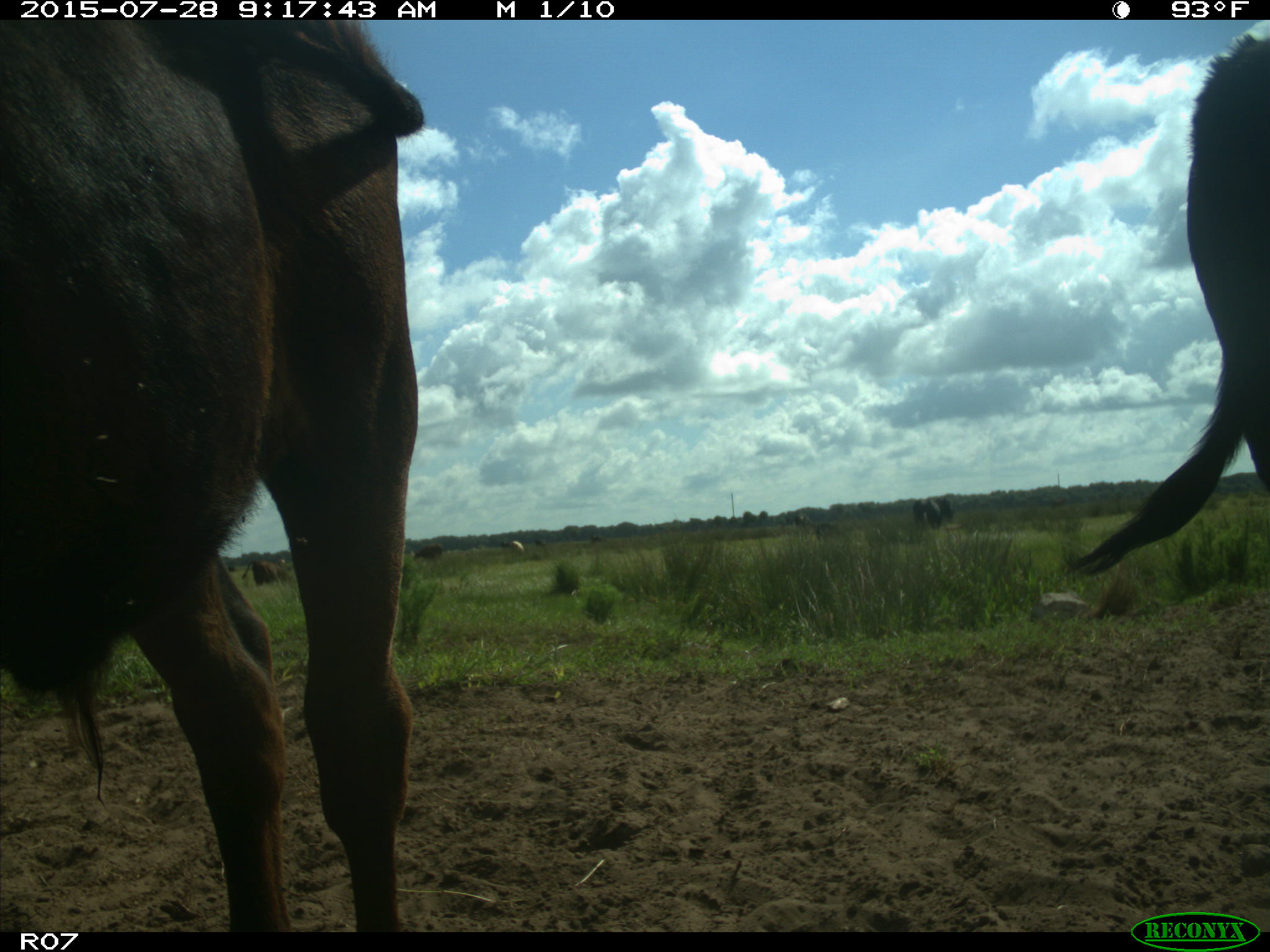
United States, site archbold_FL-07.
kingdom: Animalia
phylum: Chordata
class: Mammalia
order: Artiodactyla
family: Bovidae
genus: Bos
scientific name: Bos taurus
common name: domestic cow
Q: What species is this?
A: Bos taurus (domestic cow).